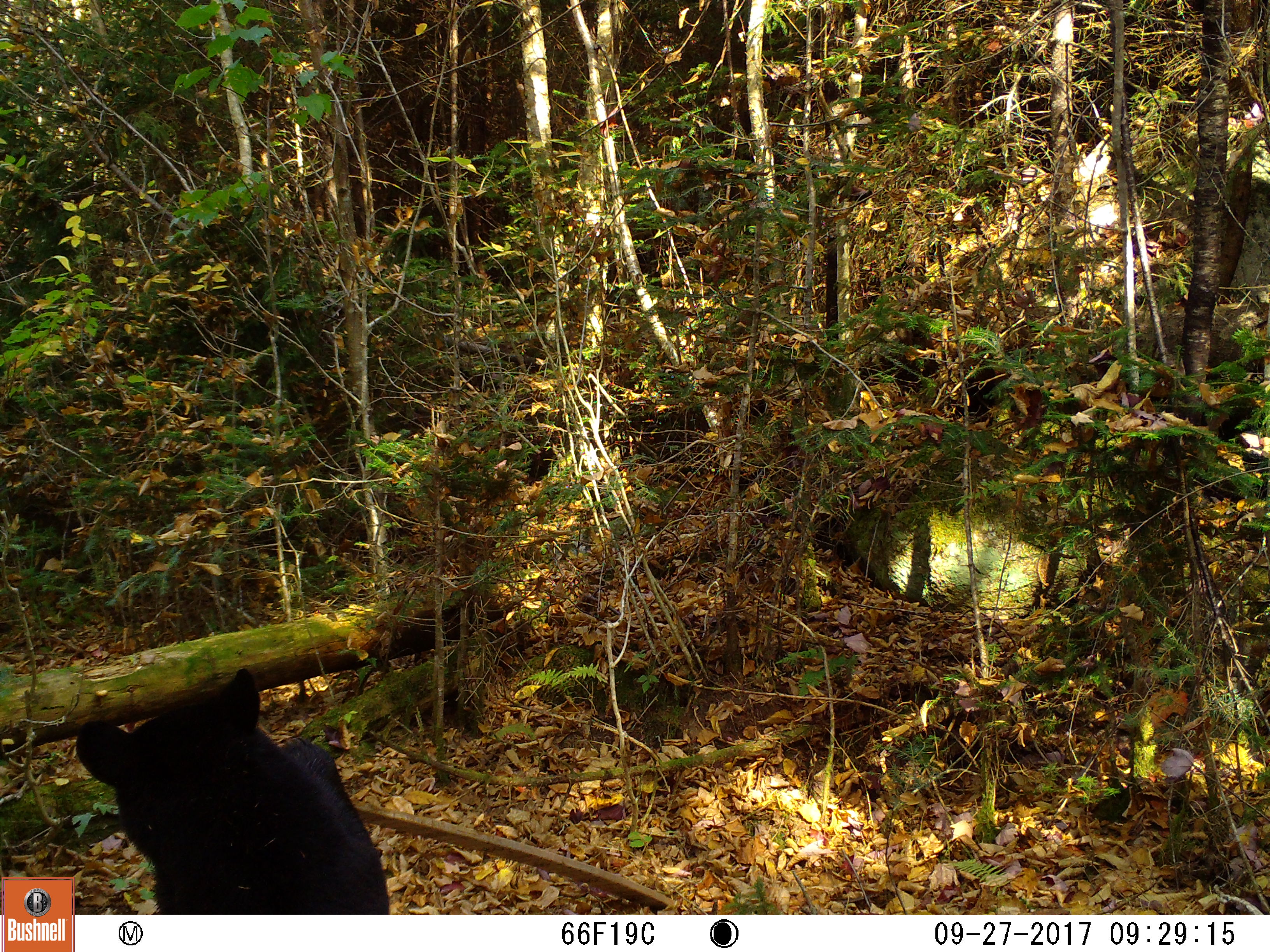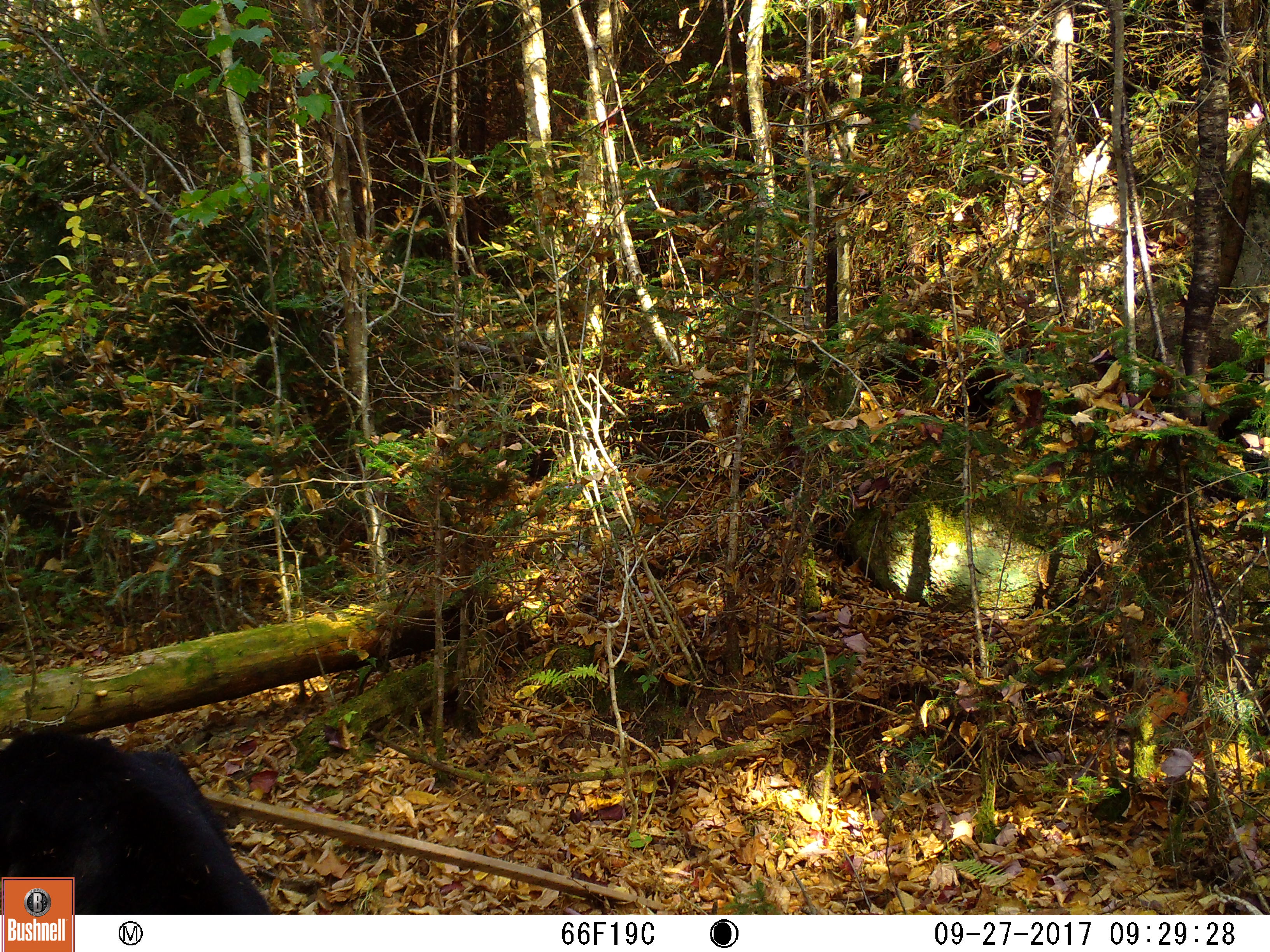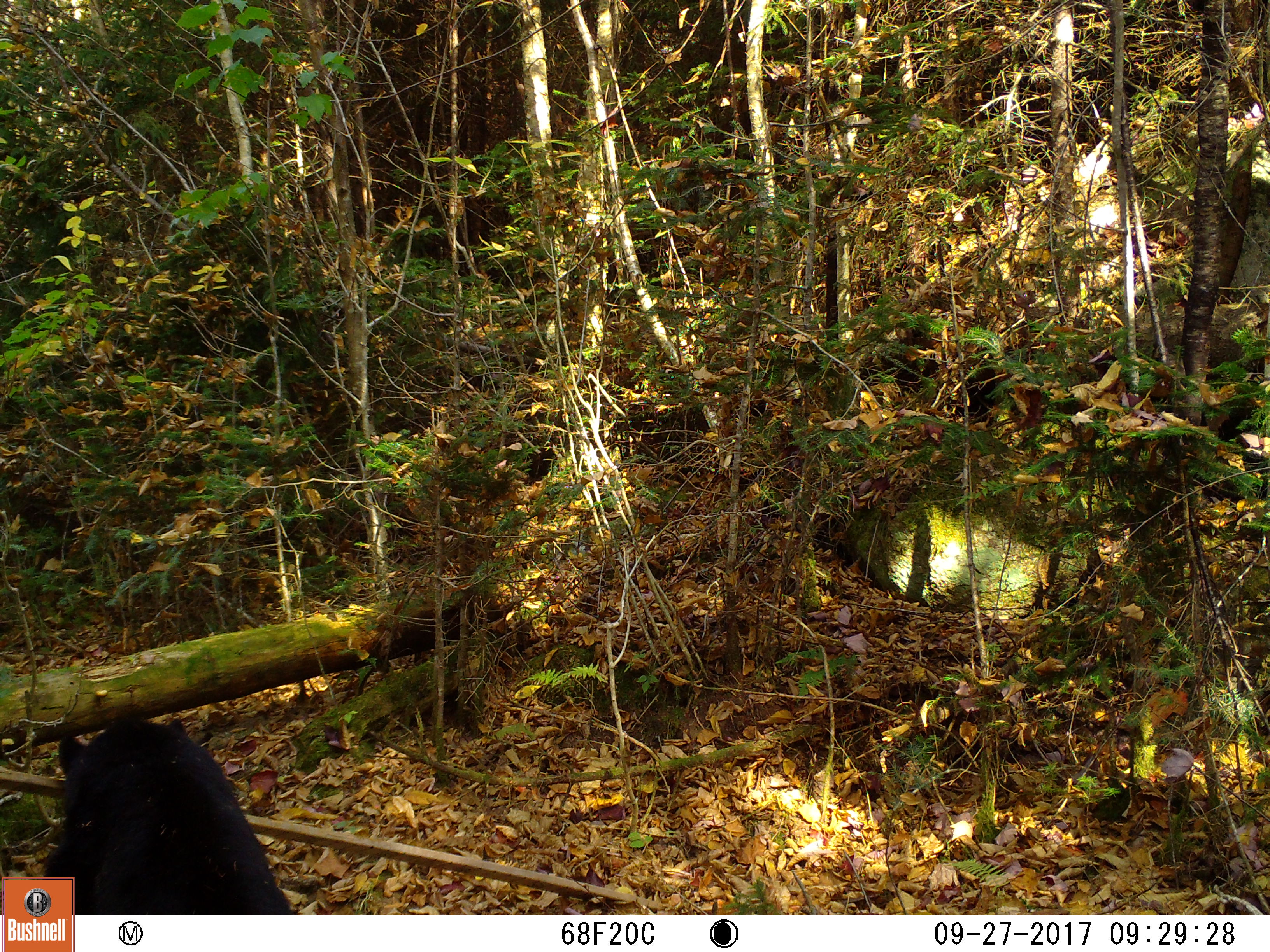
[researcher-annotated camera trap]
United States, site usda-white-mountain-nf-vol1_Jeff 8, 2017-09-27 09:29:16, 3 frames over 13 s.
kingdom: Animalia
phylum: Chordata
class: Mammalia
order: Carnivora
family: Ursidae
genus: Ursus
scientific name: Ursus americanus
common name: black bear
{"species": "black bear (Ursus americanus)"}